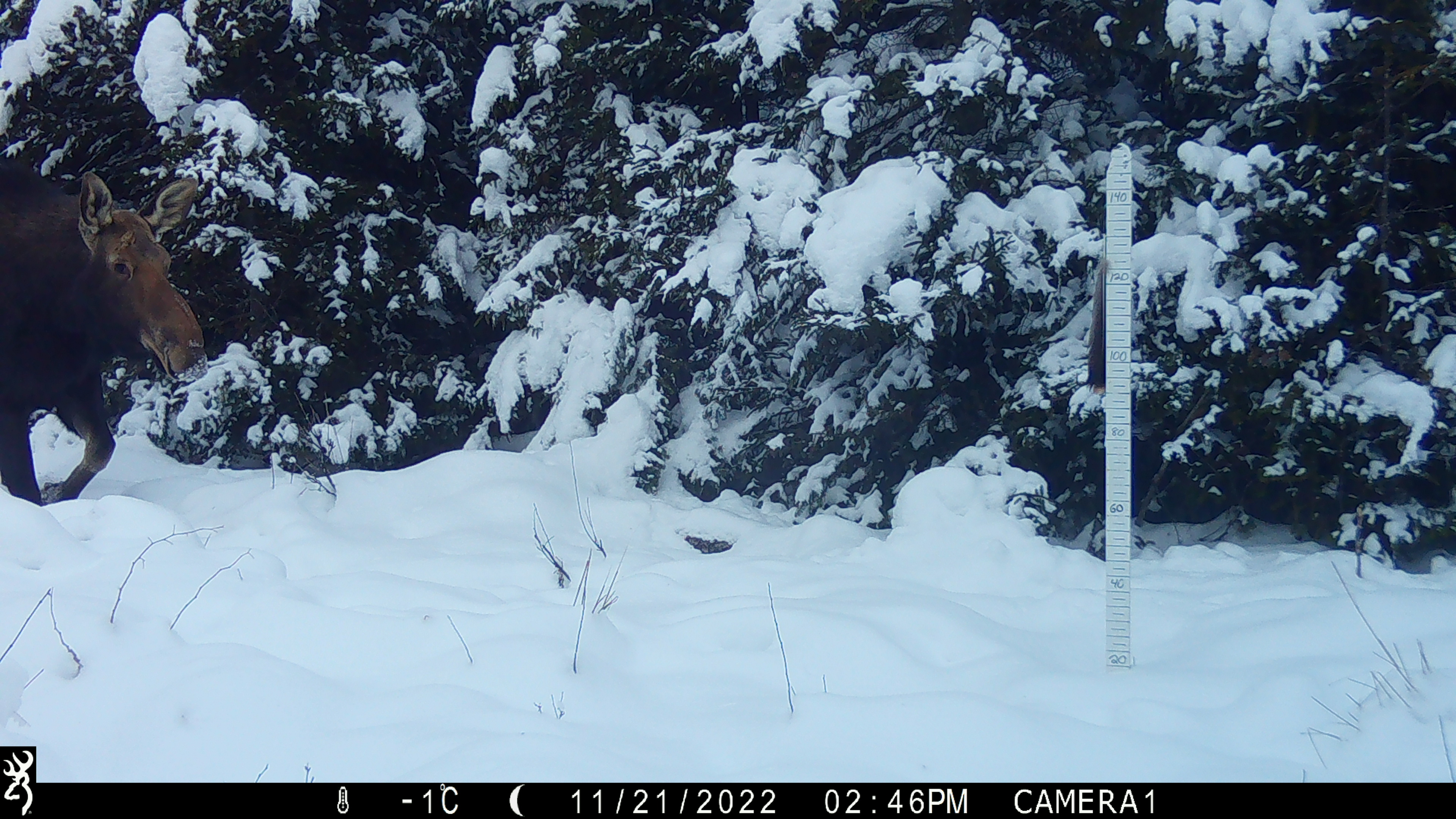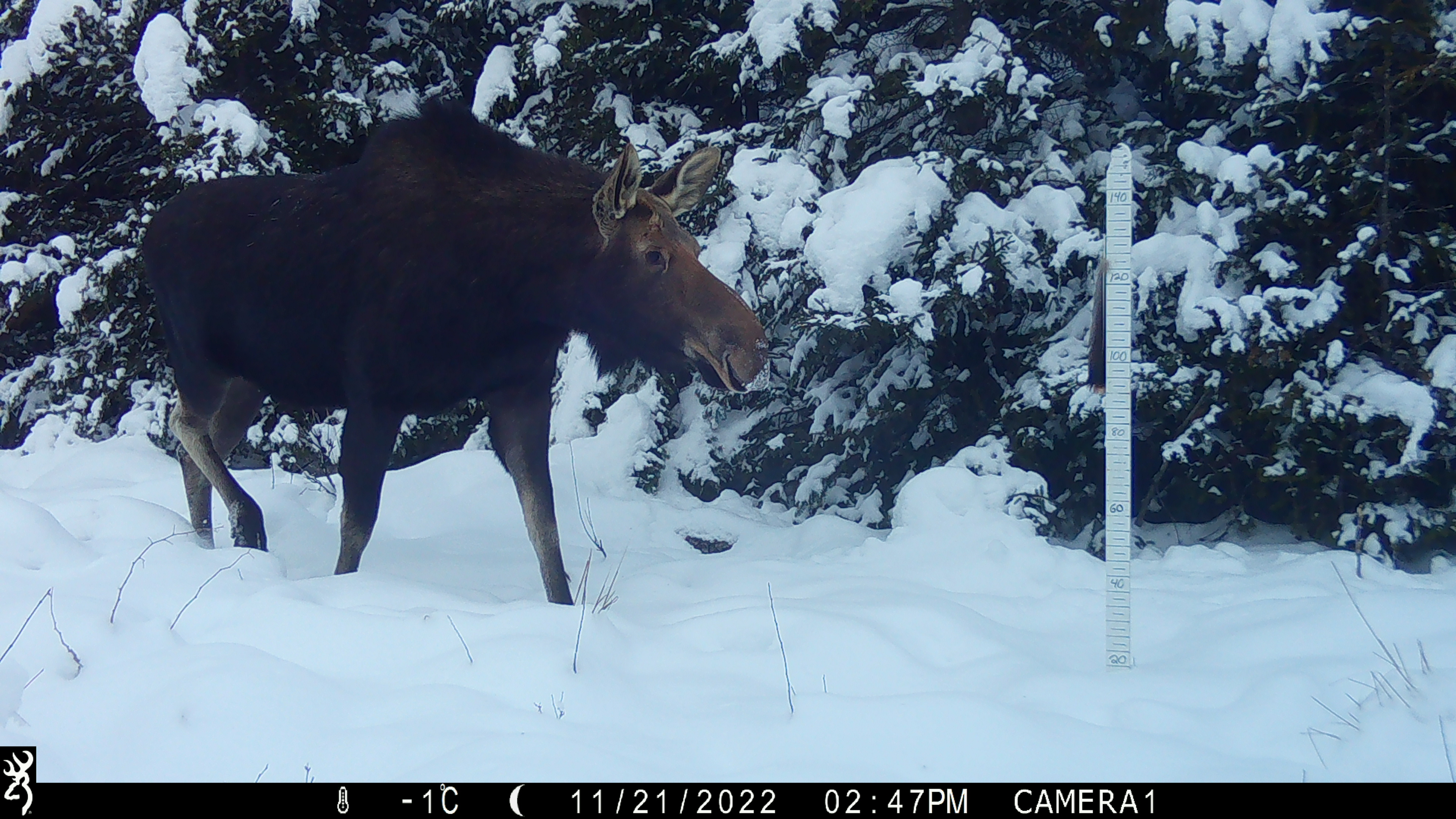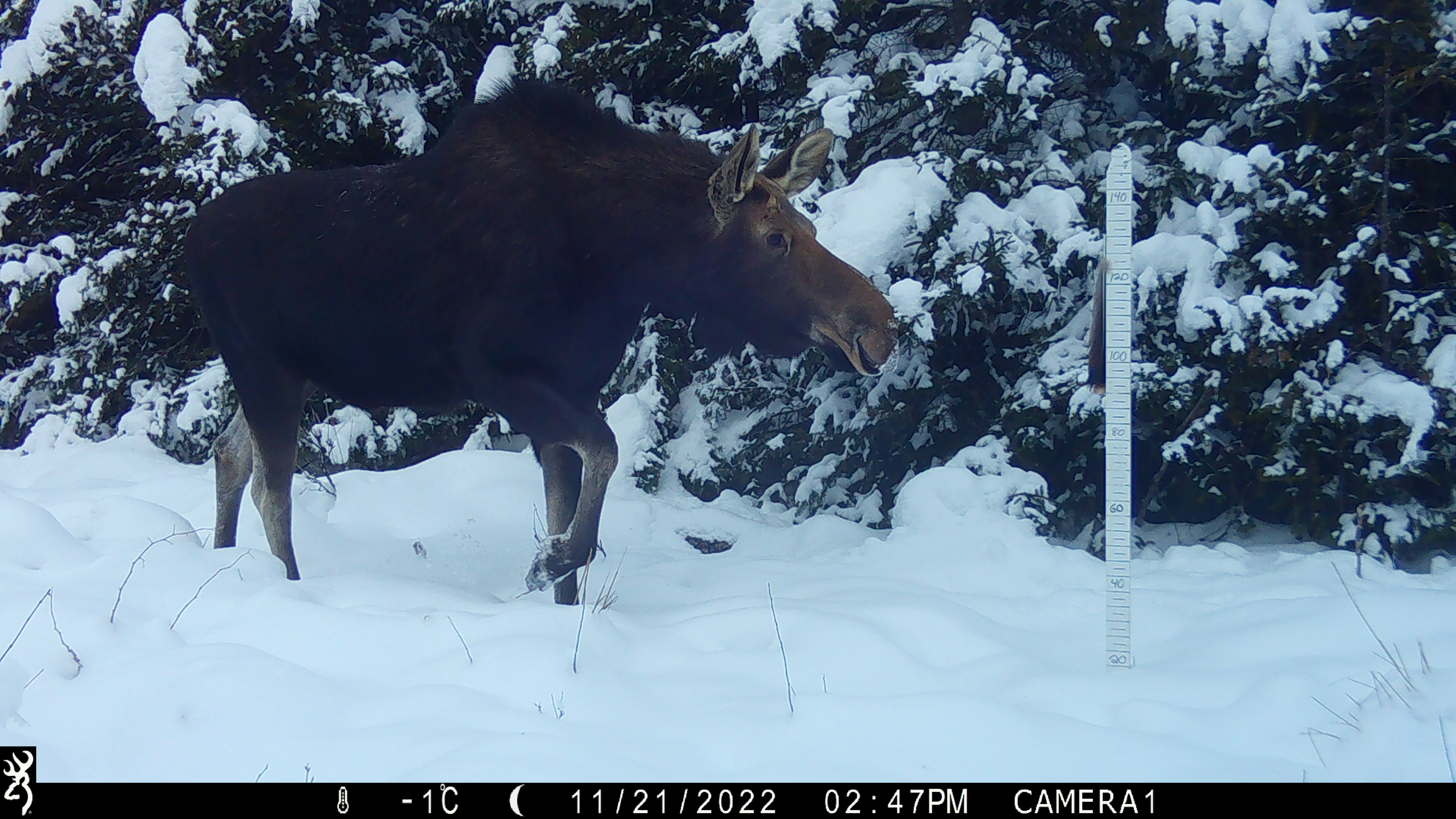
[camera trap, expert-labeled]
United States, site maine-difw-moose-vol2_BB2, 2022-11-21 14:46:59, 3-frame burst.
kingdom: Animalia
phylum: Chordata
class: Mammalia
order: Artiodactyla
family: Cervidae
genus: Alces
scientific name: Alces alces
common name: moose